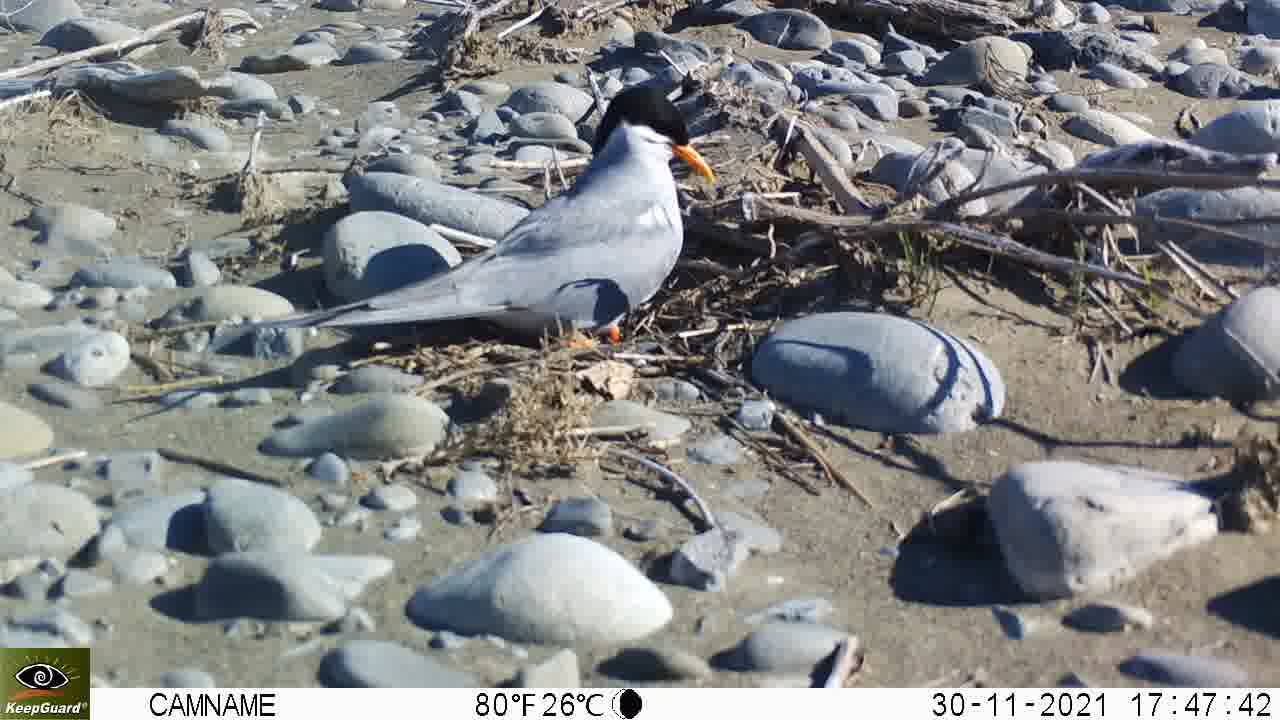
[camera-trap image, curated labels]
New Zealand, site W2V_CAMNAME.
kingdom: Animalia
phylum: Chordata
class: Aves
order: Charadriiformes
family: Laridae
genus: Chlidonias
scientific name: Chlidonias albostriatus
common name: black-fronted tern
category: black fronted tern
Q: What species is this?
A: Black fronted tern (black-fronted tern) (Chlidonias albostriatus).